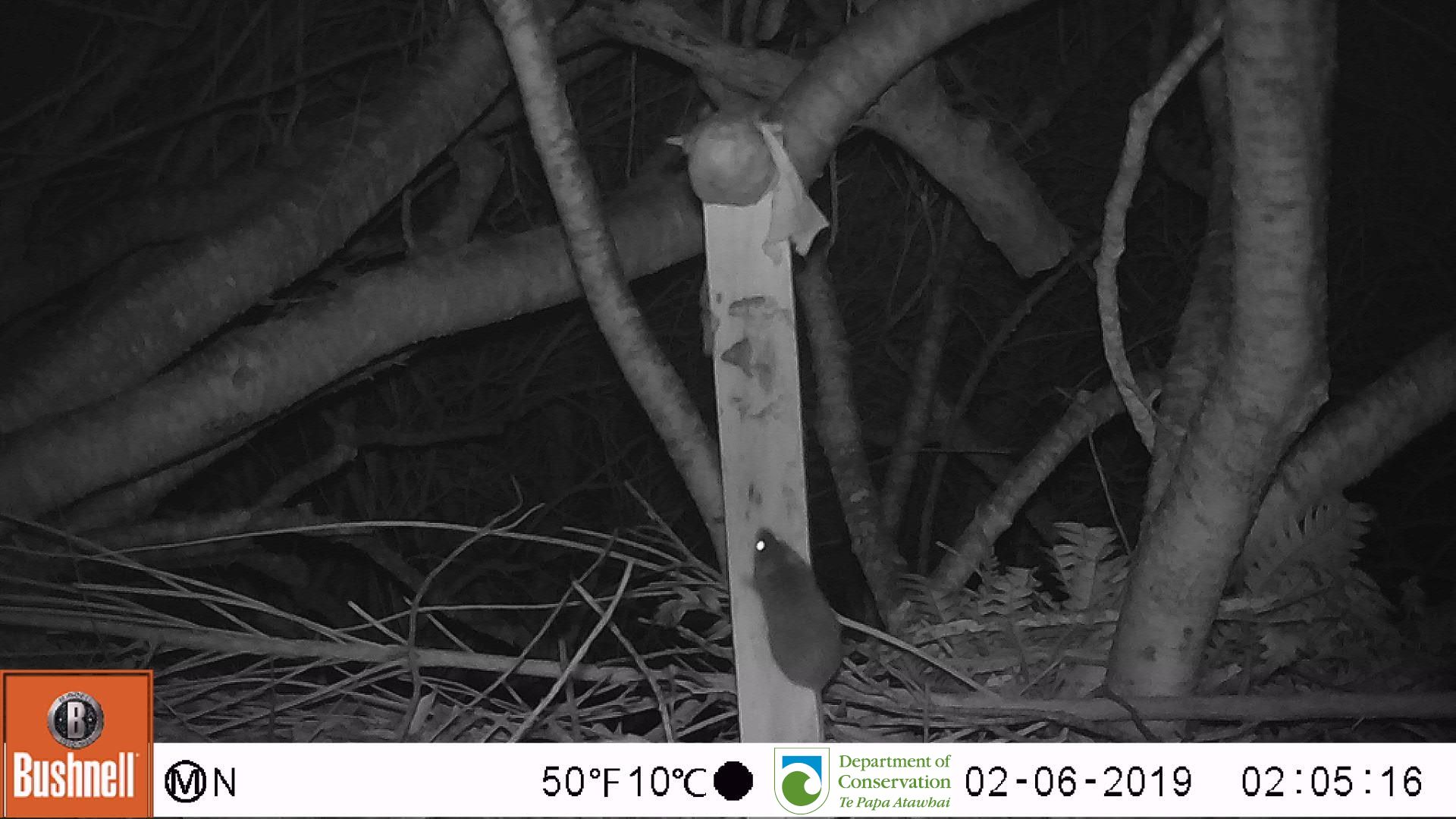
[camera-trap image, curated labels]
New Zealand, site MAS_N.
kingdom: Animalia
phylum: Chordata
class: Mammalia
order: Rodentia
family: Muridae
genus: Mus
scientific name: Mus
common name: mouse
Mouse (Mus).